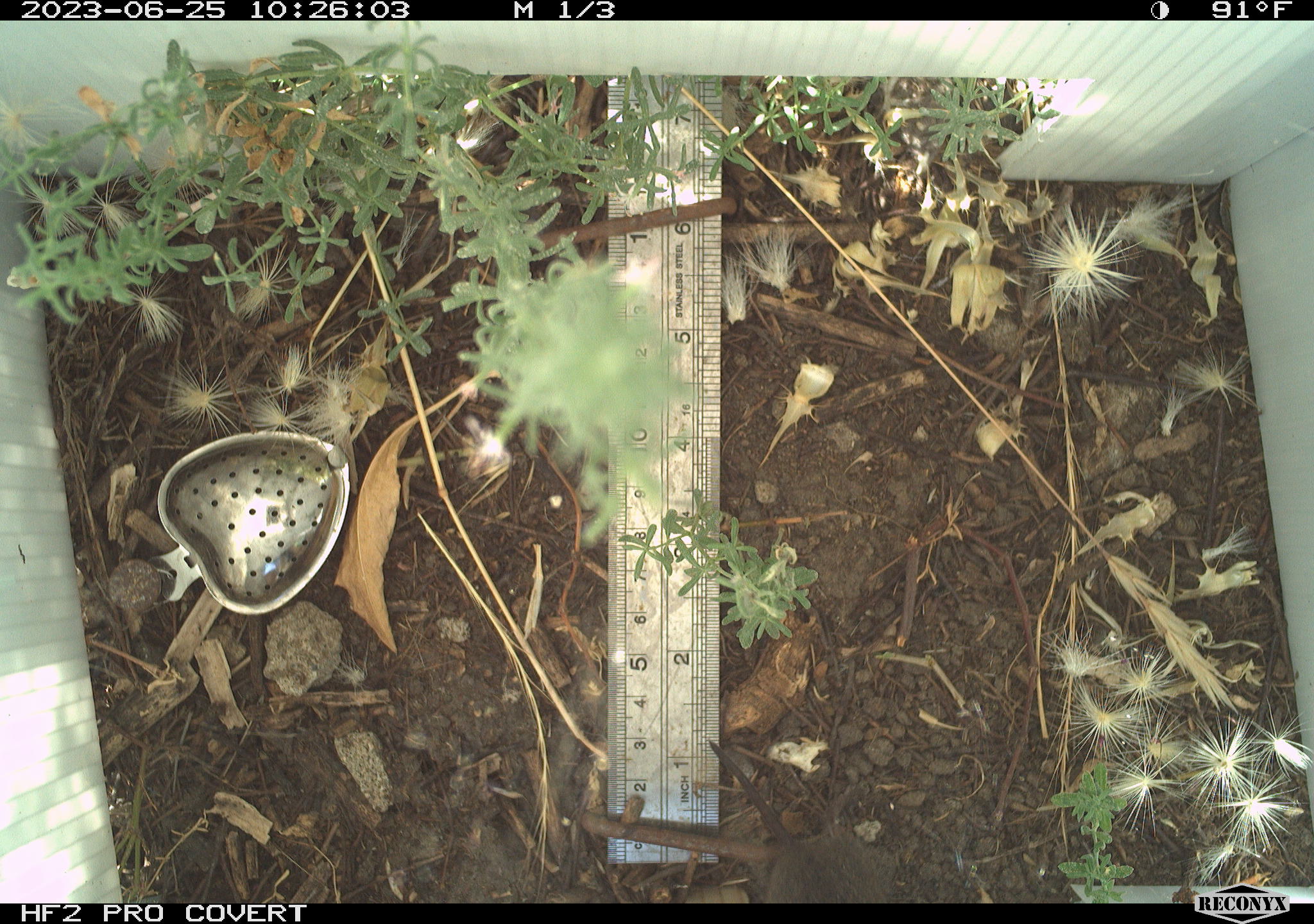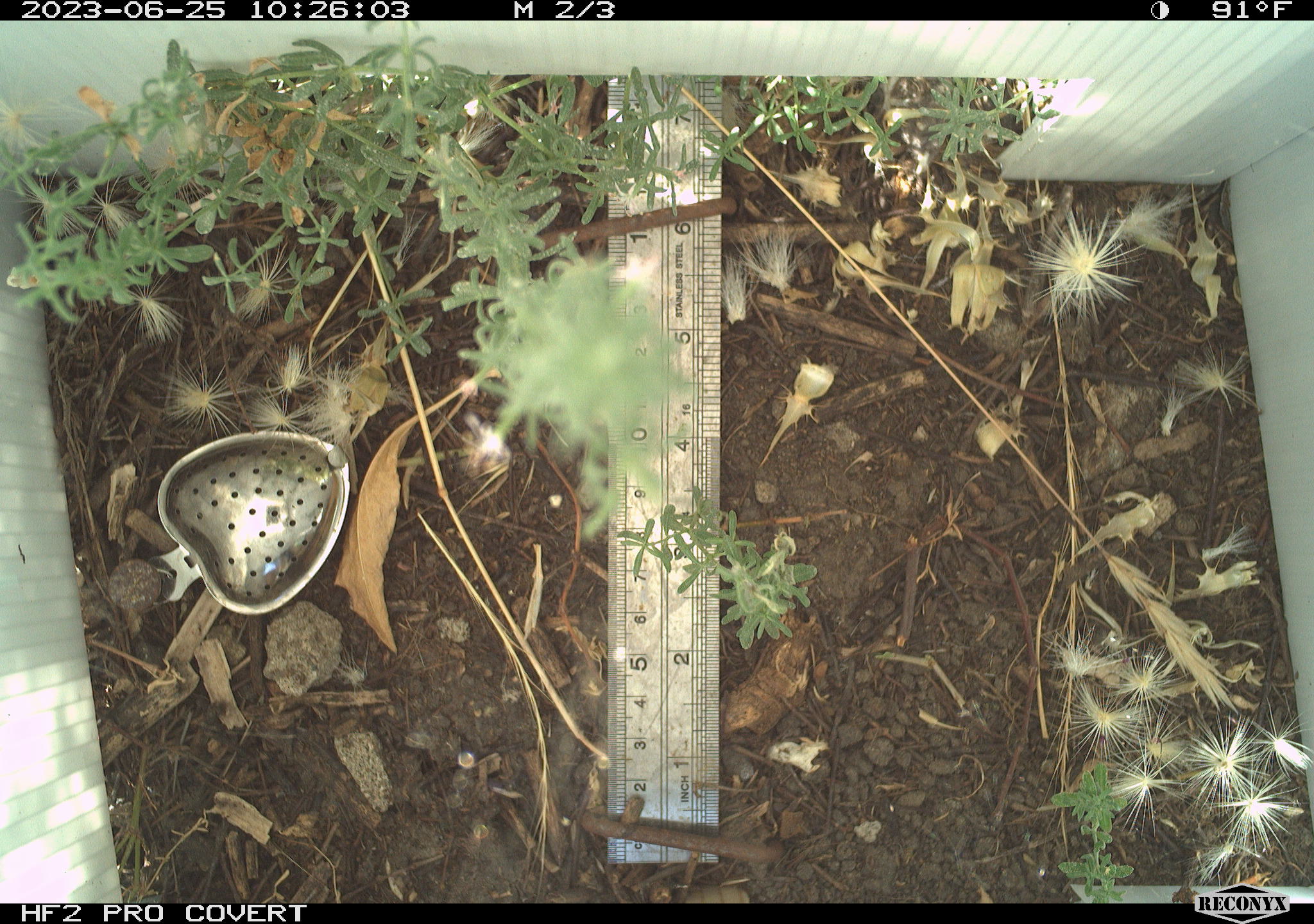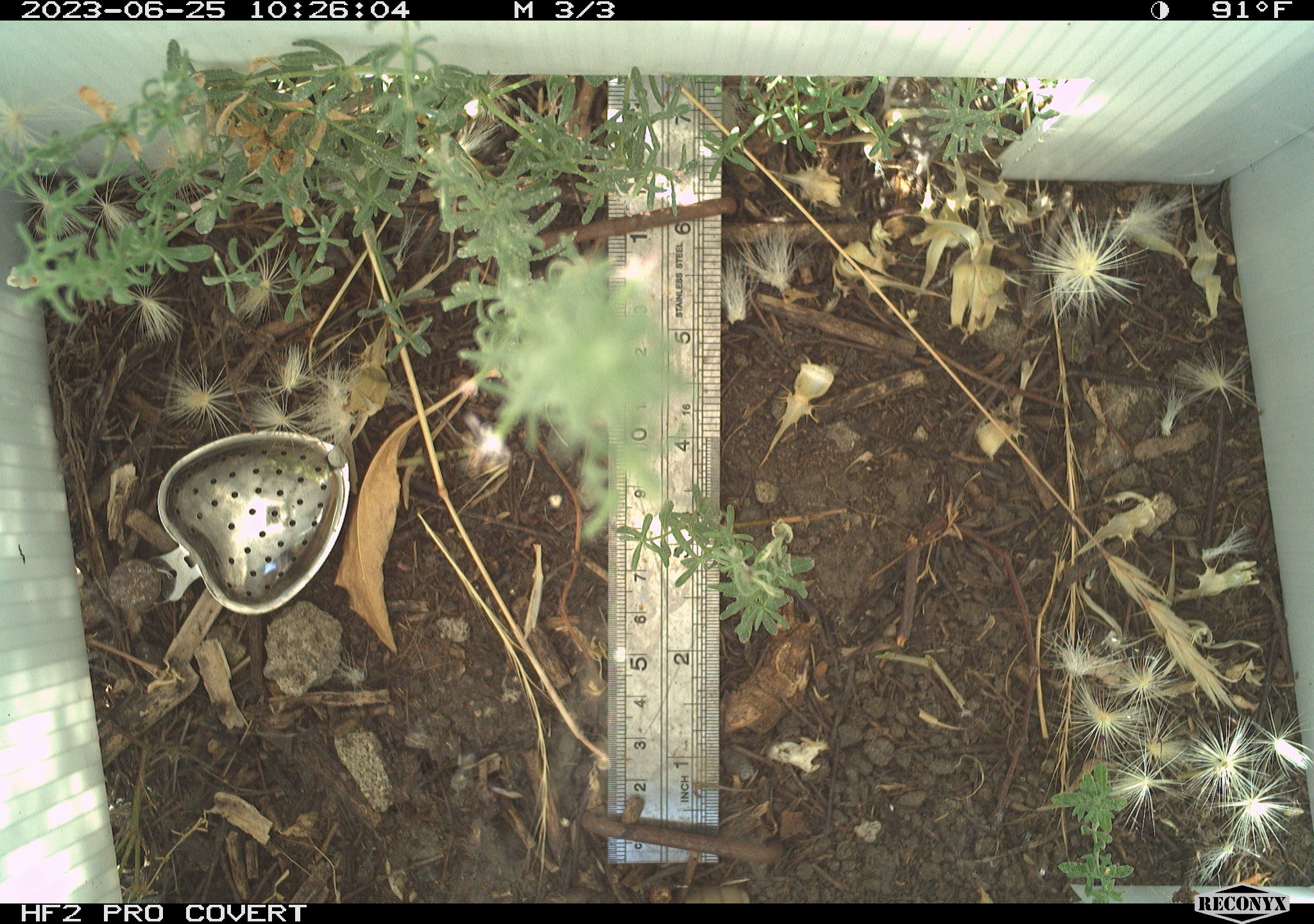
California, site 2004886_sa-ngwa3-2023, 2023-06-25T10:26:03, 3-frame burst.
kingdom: Animalia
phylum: Chordata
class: Mammalia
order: Rodentia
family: Cricetidae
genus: Microtus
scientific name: Microtus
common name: meadow vole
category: microtus species